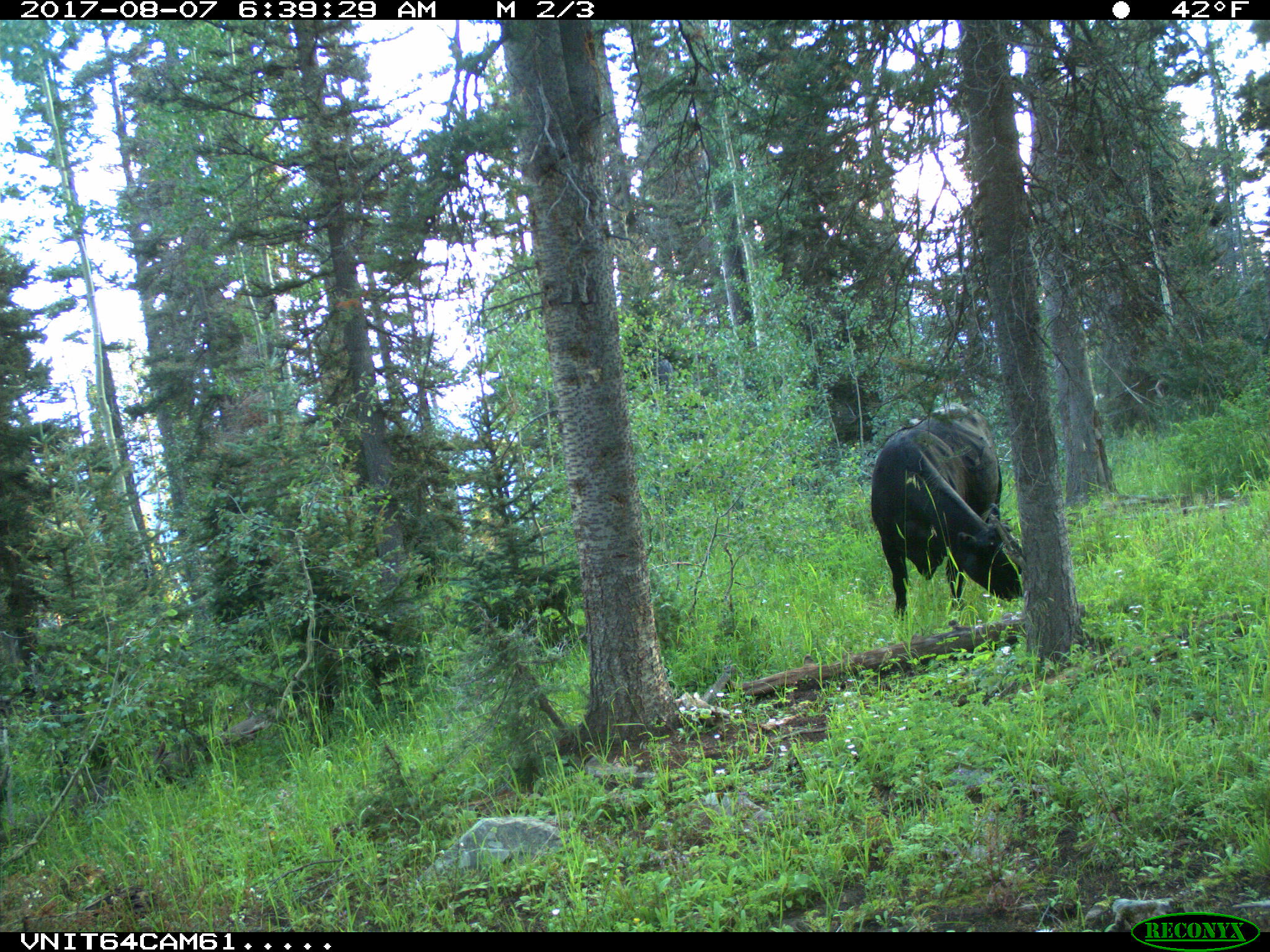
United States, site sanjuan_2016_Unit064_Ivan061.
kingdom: Animalia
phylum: Chordata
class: Mammalia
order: Artiodactyla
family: Bovidae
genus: Bos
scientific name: Bos taurus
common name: domestic cow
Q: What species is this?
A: Bos taurus (domestic cow).